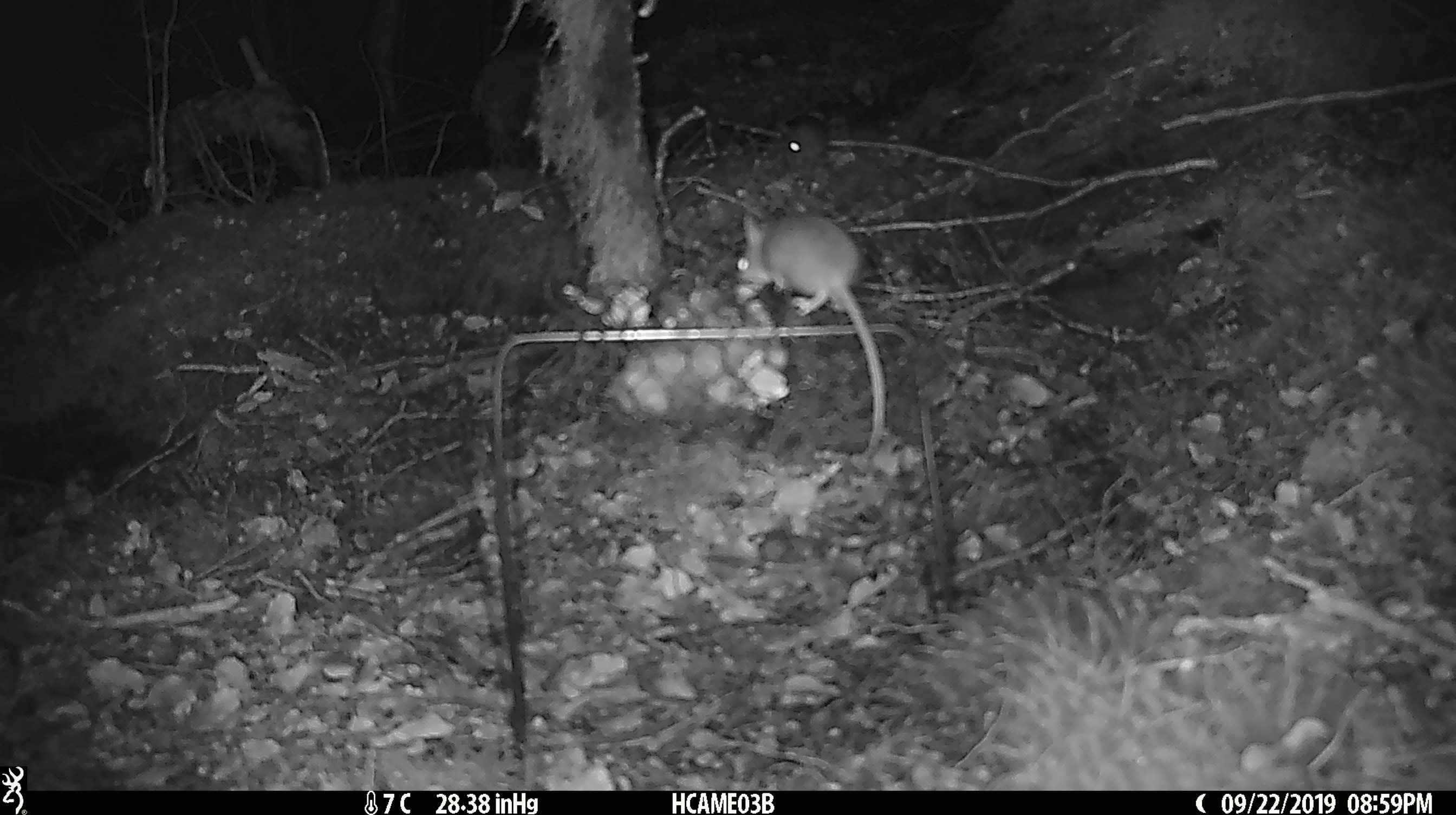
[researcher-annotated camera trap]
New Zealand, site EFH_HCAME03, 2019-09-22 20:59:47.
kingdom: Animalia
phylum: Chordata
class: Mammalia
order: Rodentia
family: Muridae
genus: Mus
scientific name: Mus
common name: mouse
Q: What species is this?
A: Mouse (Mus).